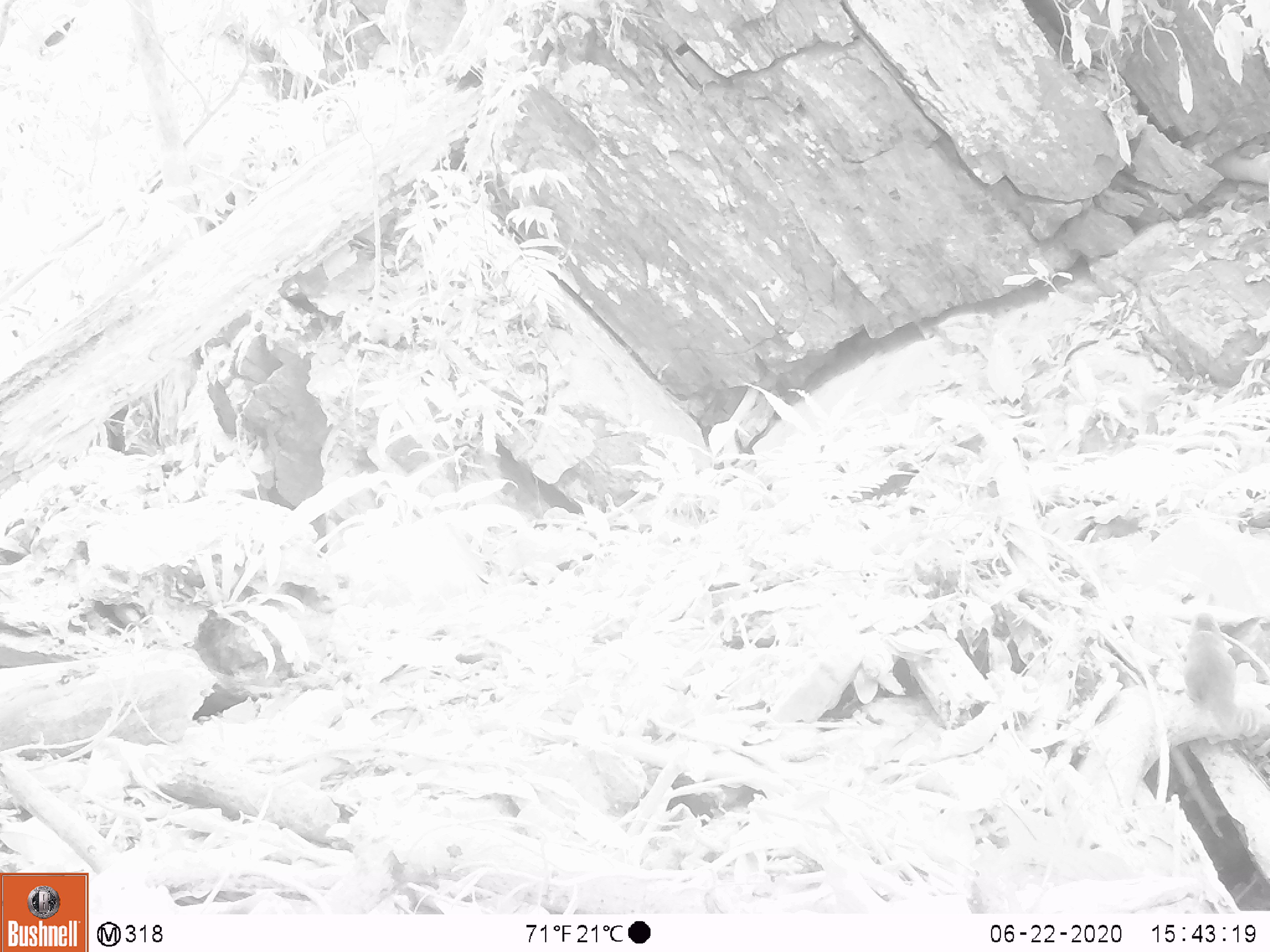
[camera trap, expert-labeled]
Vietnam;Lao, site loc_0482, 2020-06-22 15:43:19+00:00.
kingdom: Animalia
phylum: Chordata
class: Aves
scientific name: Aves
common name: bird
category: unidentified bird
Unidentified bird (bird) (Aves). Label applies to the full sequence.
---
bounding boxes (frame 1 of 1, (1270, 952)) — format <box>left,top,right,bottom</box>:
unidentified bird: <box>1182,611,1270,738</box>